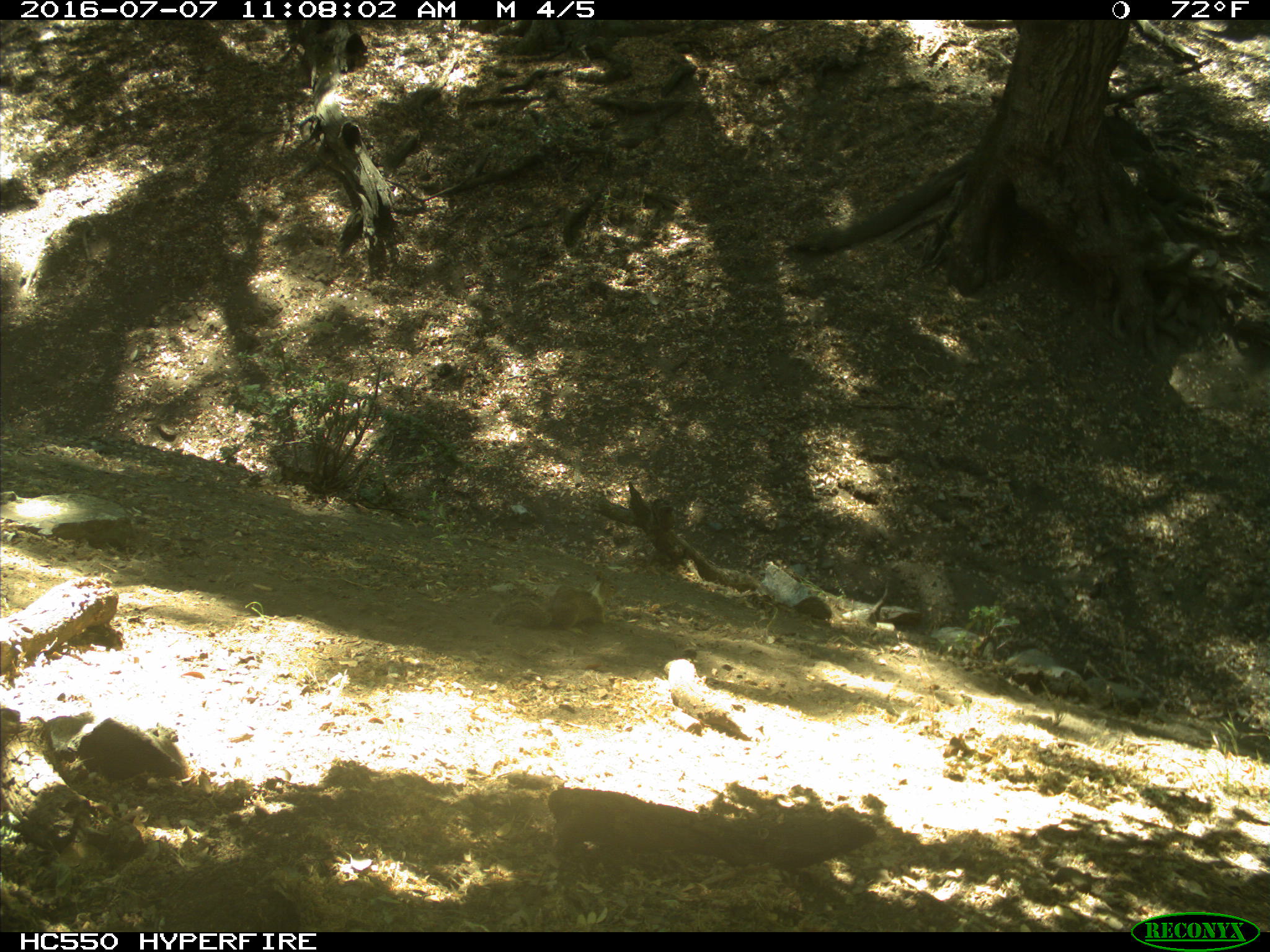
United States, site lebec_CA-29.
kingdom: Animalia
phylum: Chordata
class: Mammalia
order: Rodentia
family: Sciuridae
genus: Otospermophilus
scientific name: Otospermophilus beecheyi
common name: california ground squirrel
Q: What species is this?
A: Otospermophilus beecheyi (california ground squirrel).